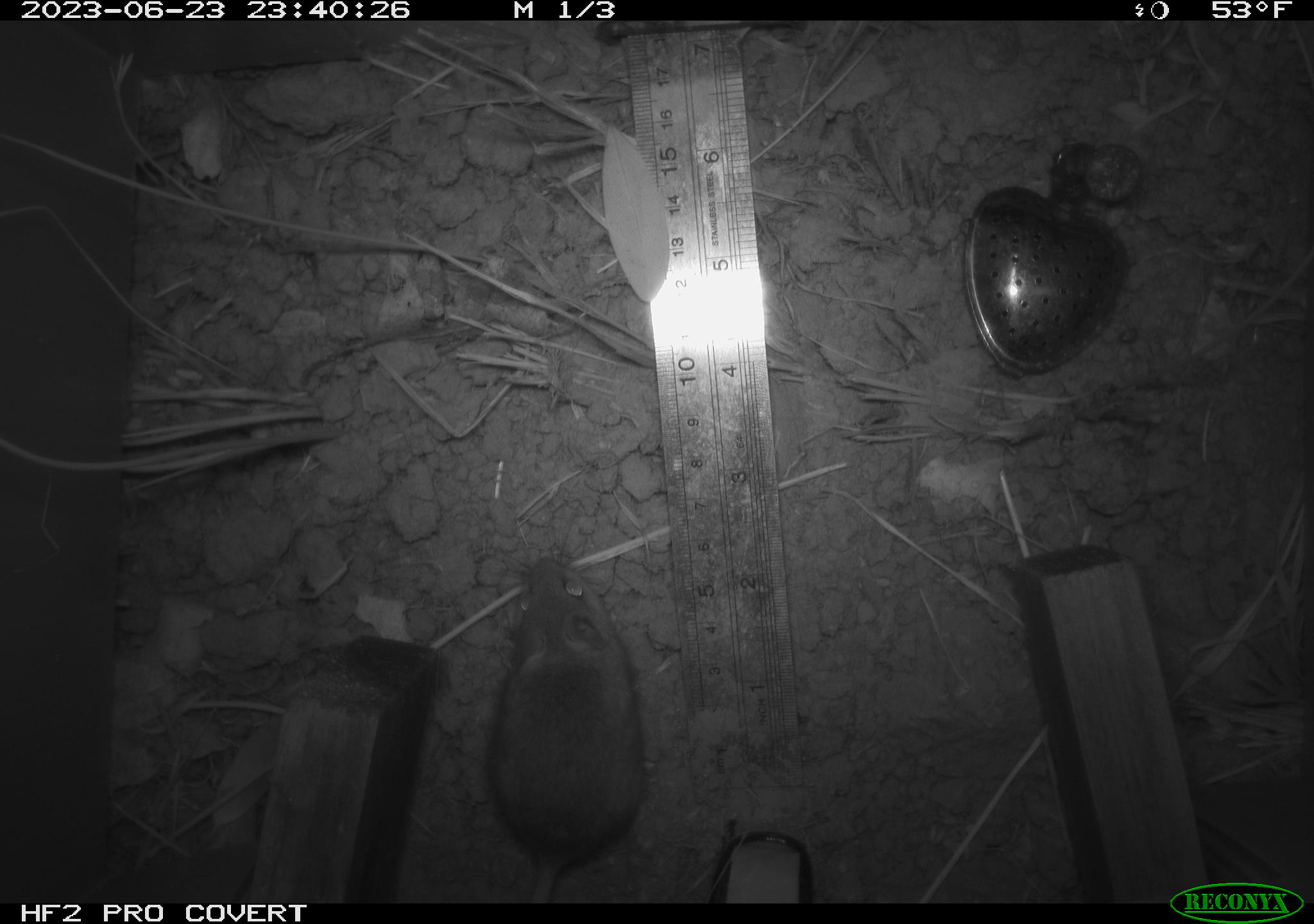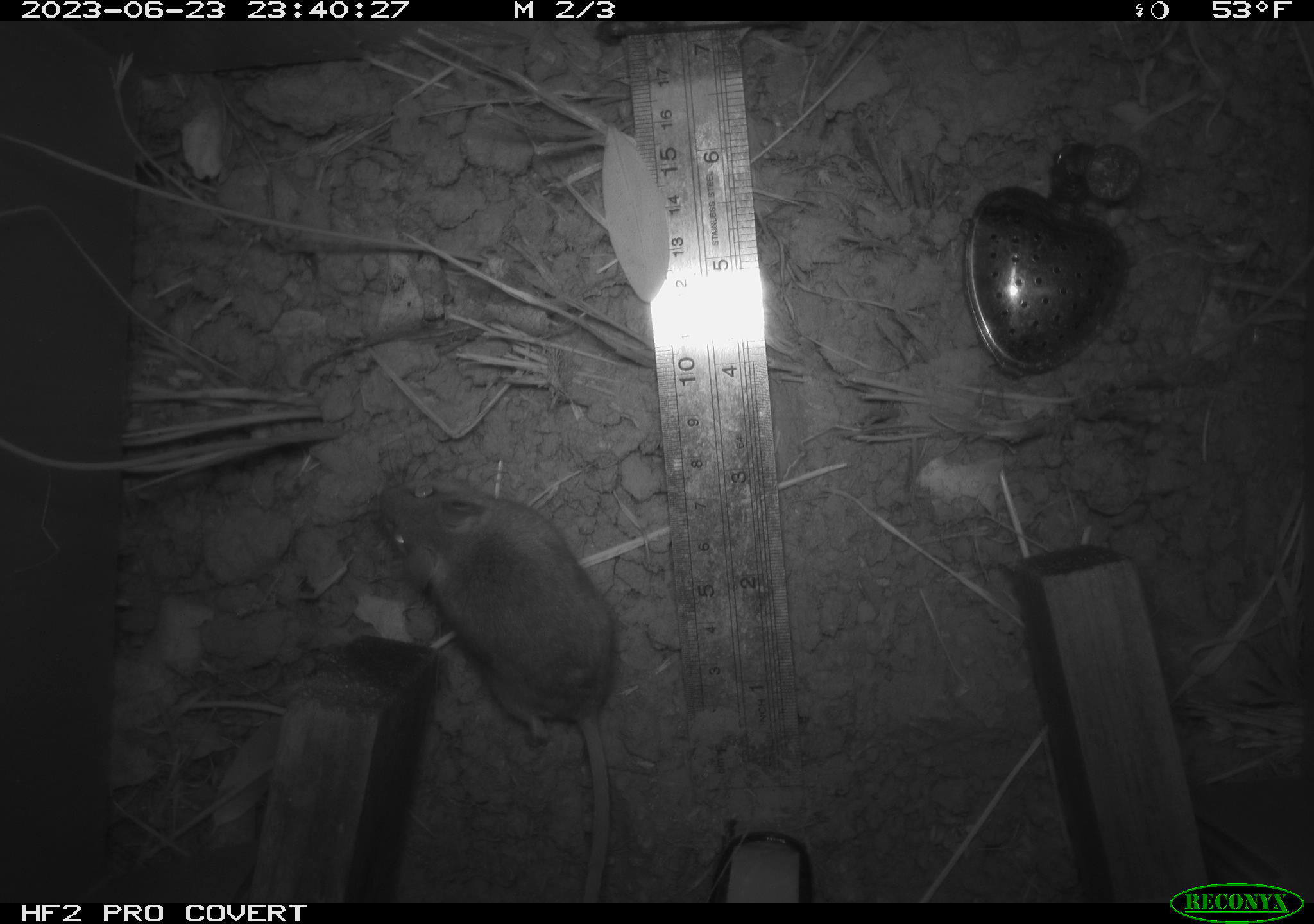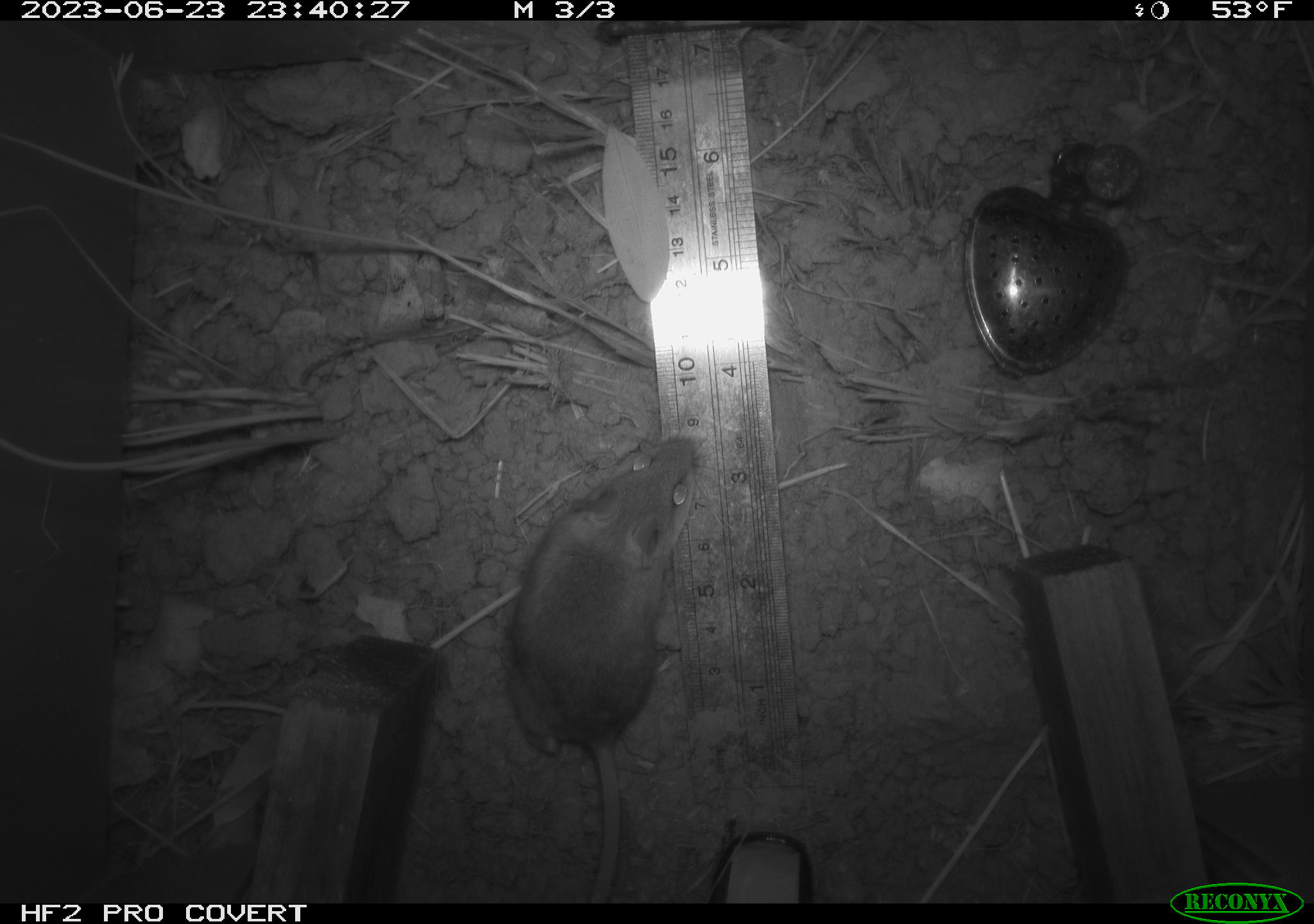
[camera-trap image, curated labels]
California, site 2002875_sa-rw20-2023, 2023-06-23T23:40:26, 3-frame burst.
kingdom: Animalia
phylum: Chordata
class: Mammalia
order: Rodentia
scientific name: Rodentia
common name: mouse species